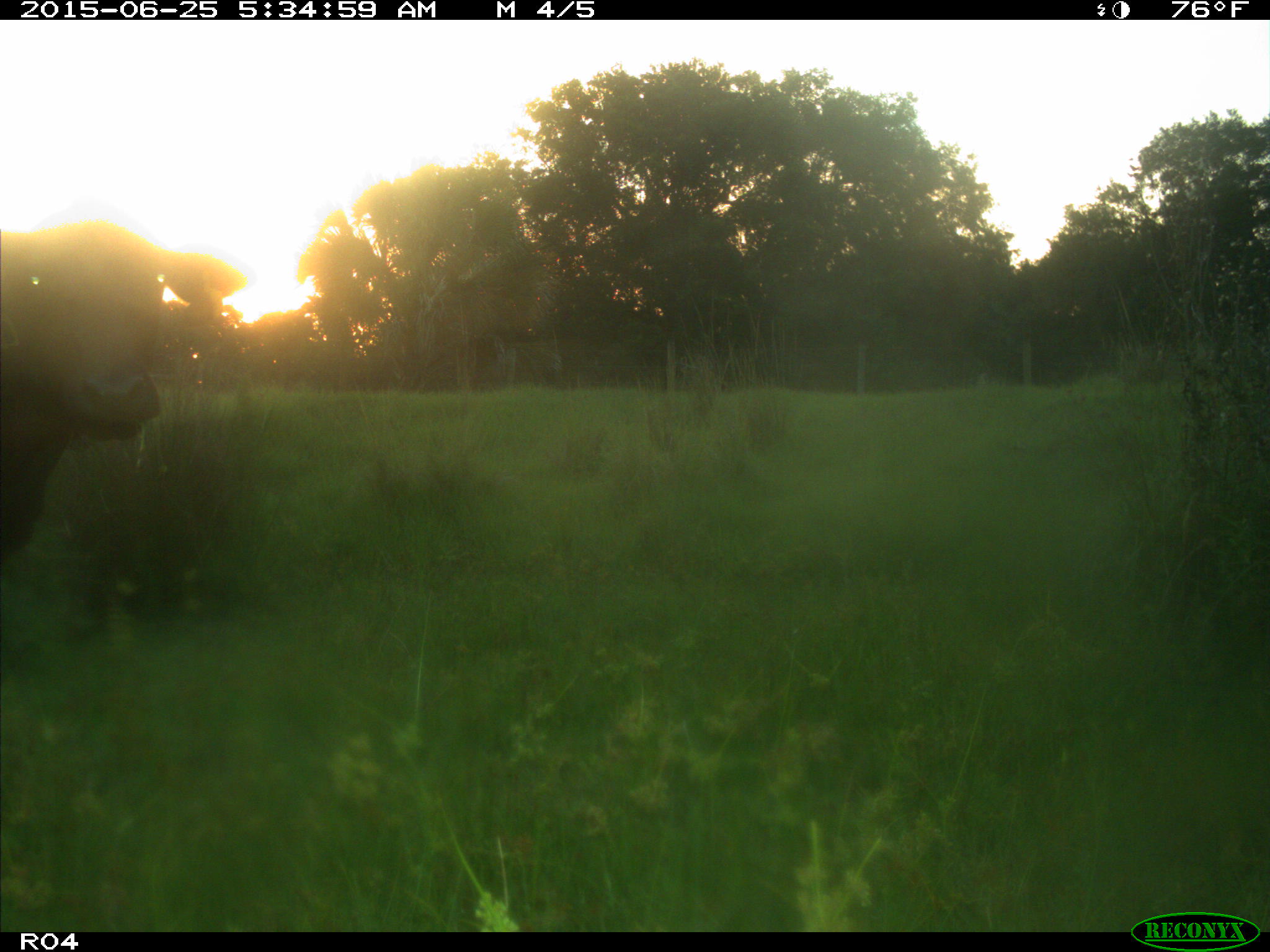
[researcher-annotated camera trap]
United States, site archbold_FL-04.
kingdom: Animalia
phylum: Chordata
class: Mammalia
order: Artiodactyla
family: Bovidae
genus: Bos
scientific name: Bos taurus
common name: domestic cow